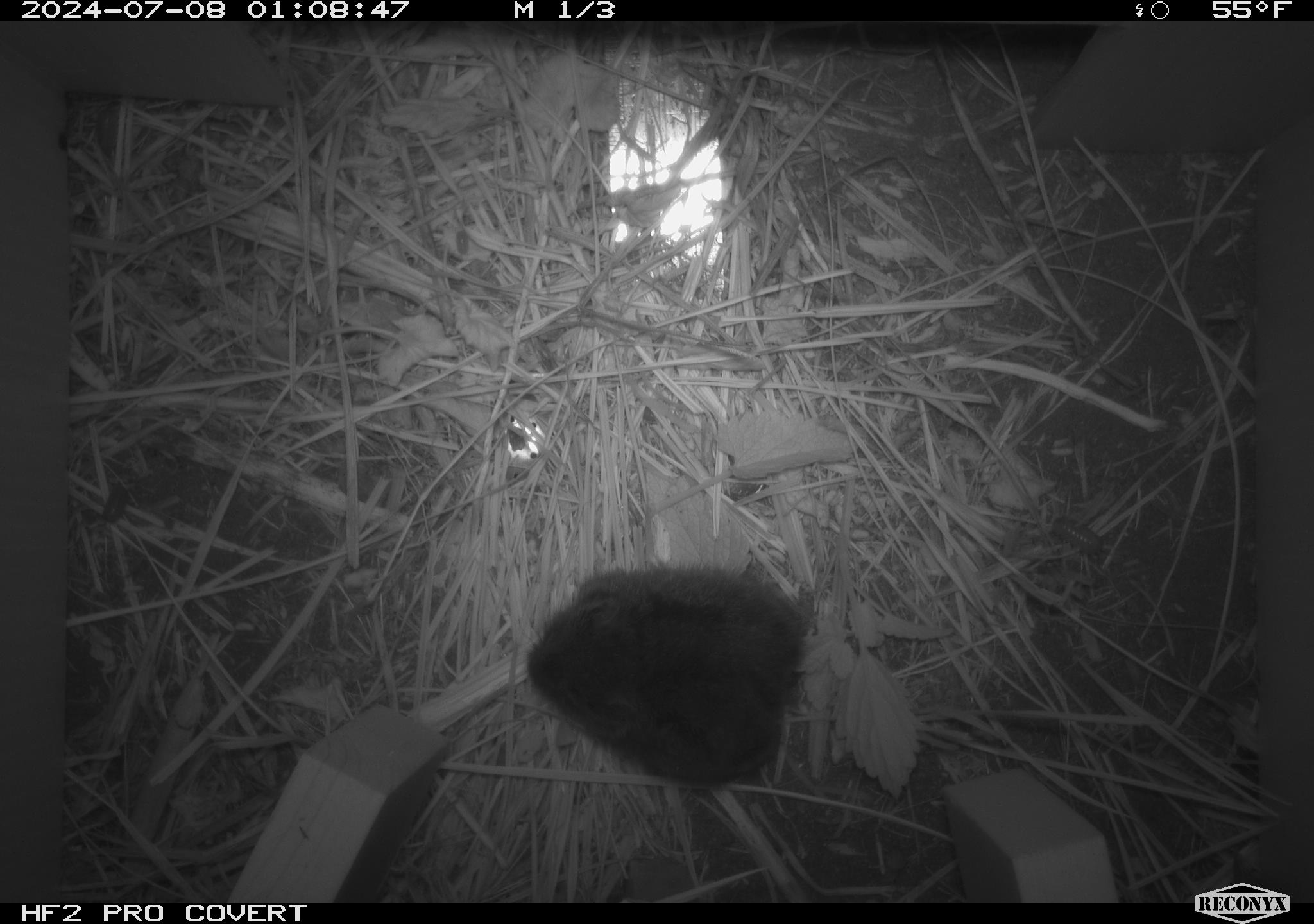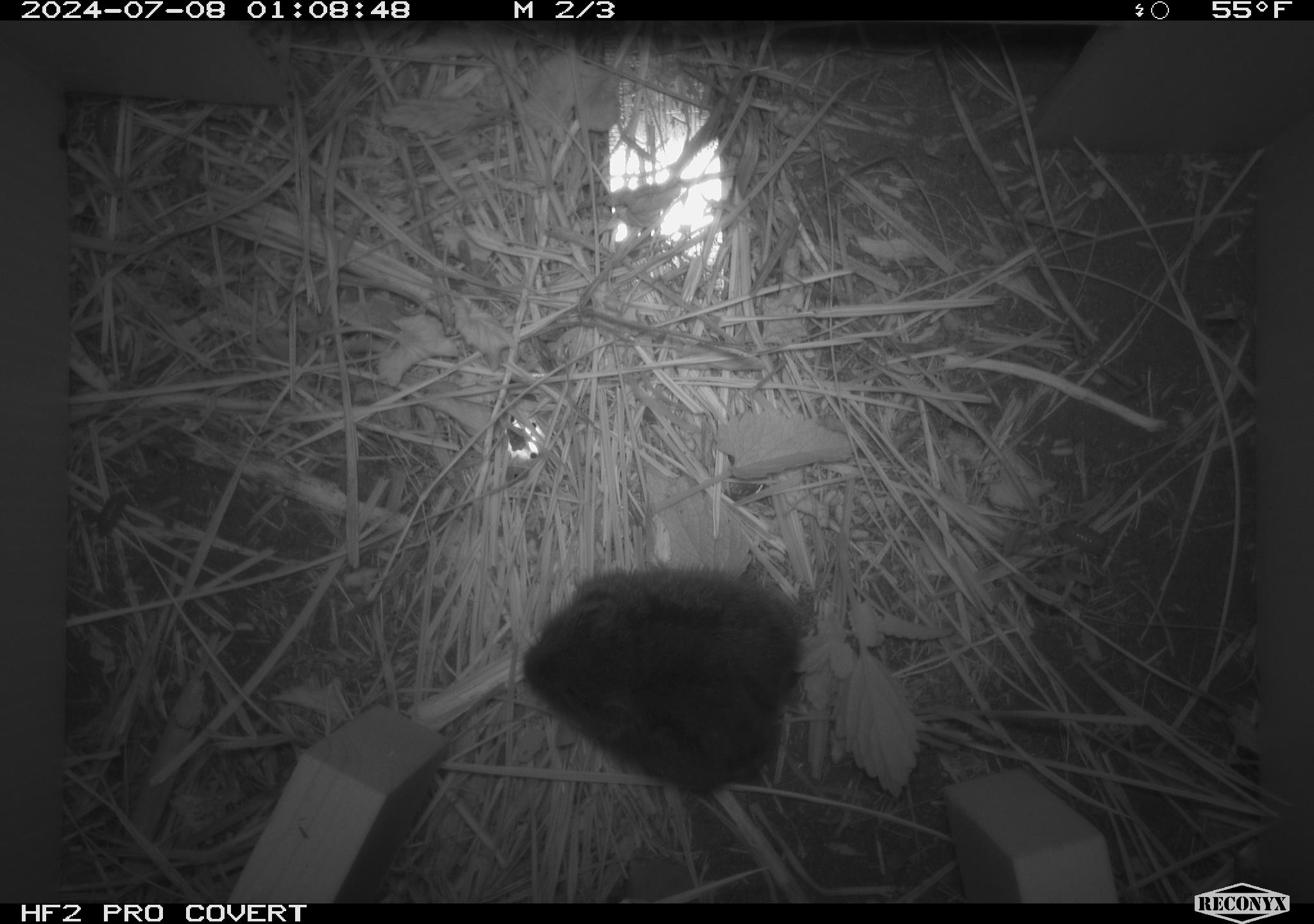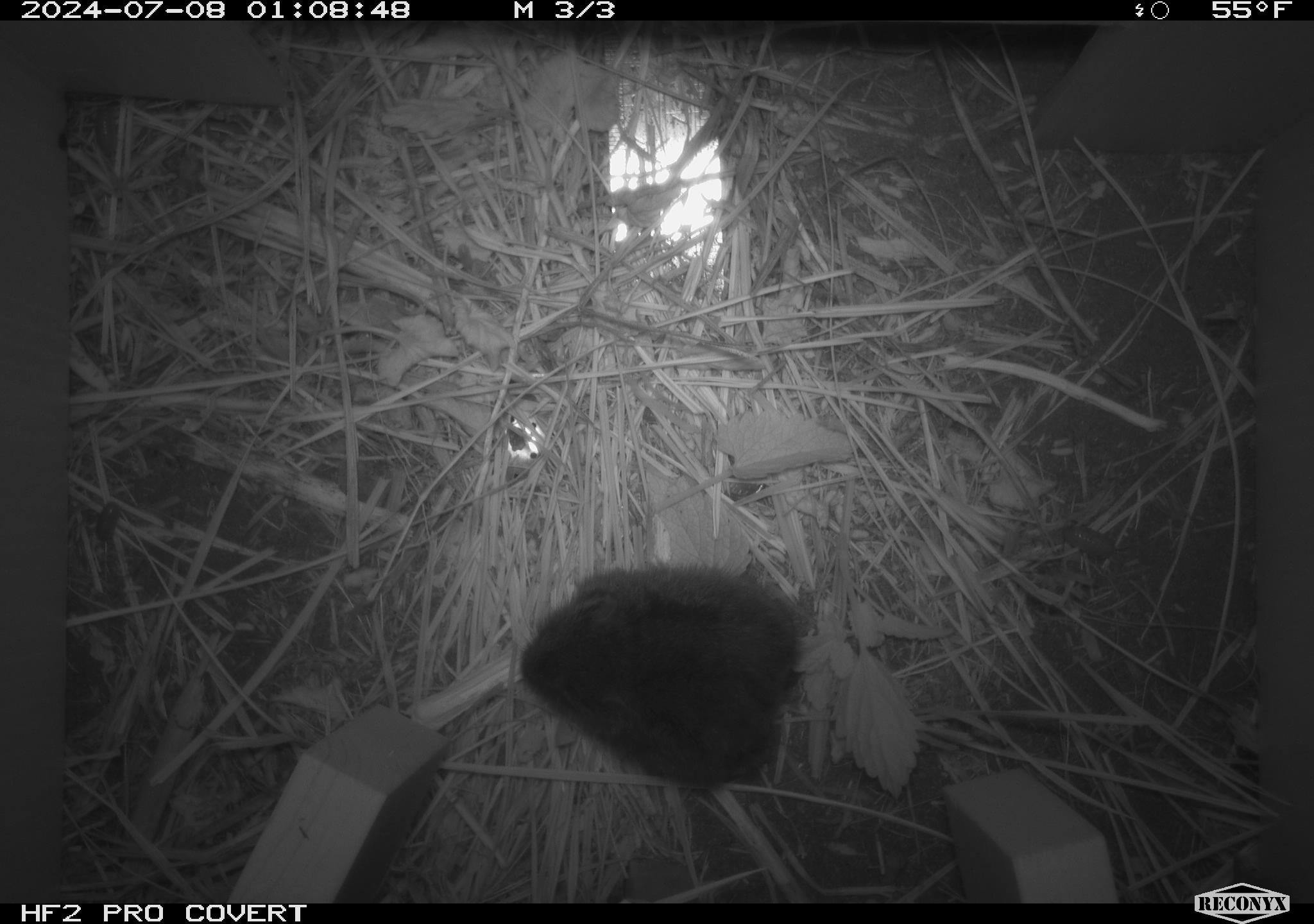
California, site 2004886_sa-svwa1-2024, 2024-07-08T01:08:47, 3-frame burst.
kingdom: Animalia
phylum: Chordata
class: Mammalia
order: Rodentia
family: Cricetidae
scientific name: Arvicolinae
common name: voles, lemmings, and muskrats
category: arvicolinae subfamily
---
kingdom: Animalia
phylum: Arthropoda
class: Malacostraca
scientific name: Malacostraca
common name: amphipods, crabs, isopods, krill, lobsters and shrimps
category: malacostracan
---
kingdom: Animalia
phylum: Arthropoda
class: Insecta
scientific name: Insecta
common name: insect